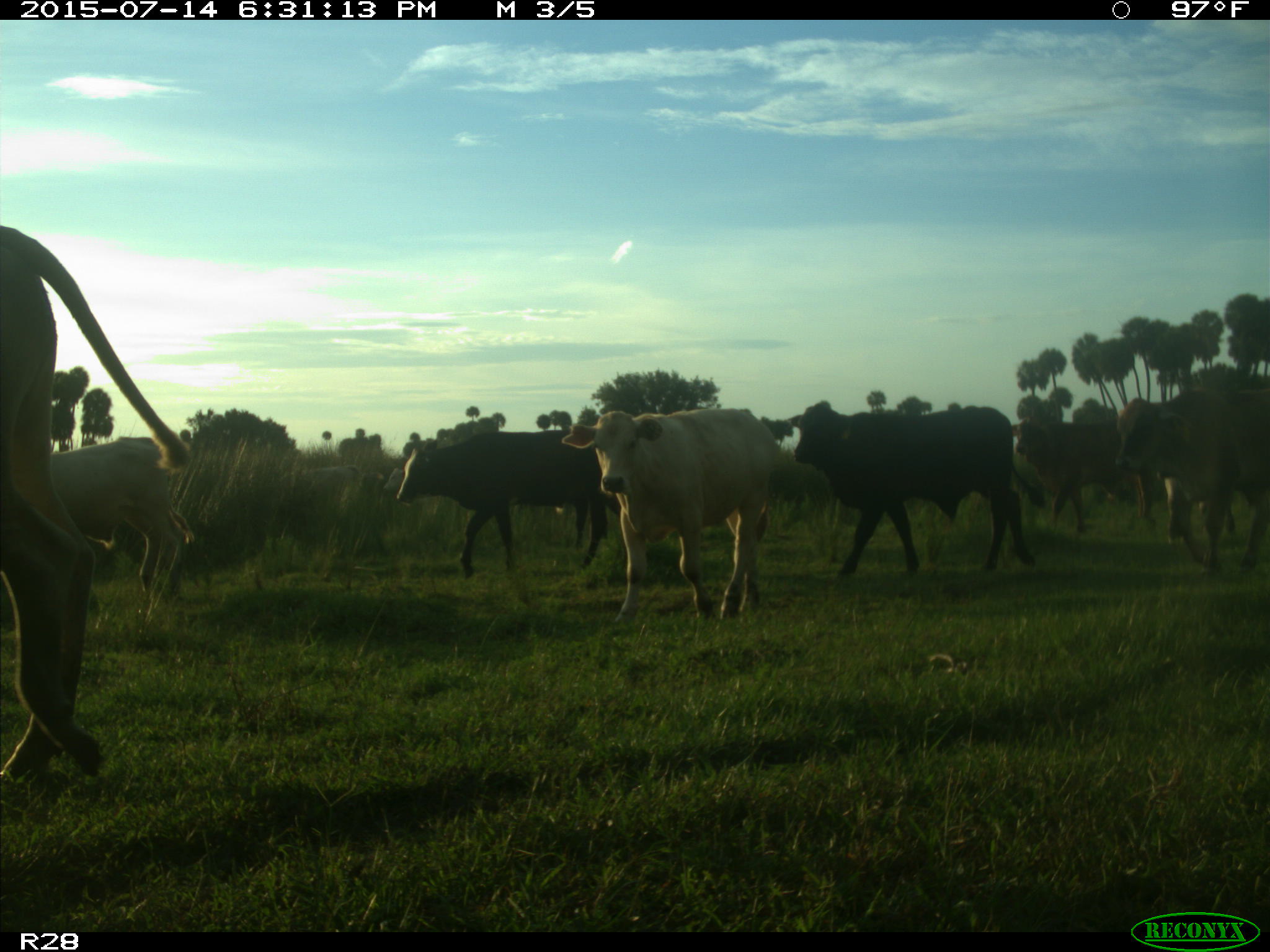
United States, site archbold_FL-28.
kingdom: Animalia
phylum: Chordata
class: Mammalia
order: Artiodactyla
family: Bovidae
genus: Bos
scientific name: Bos taurus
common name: domestic cow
Bos taurus (domestic cow).